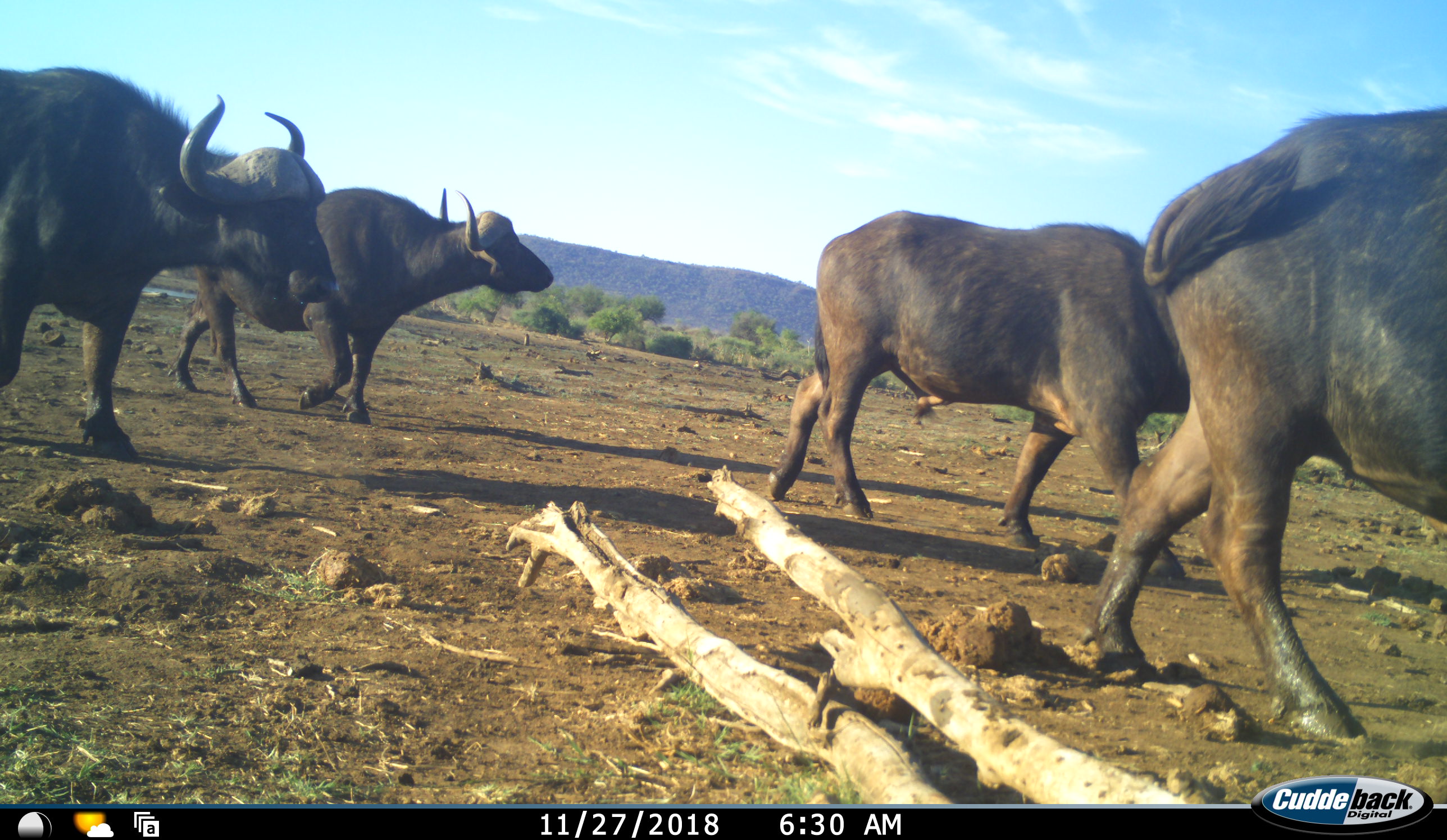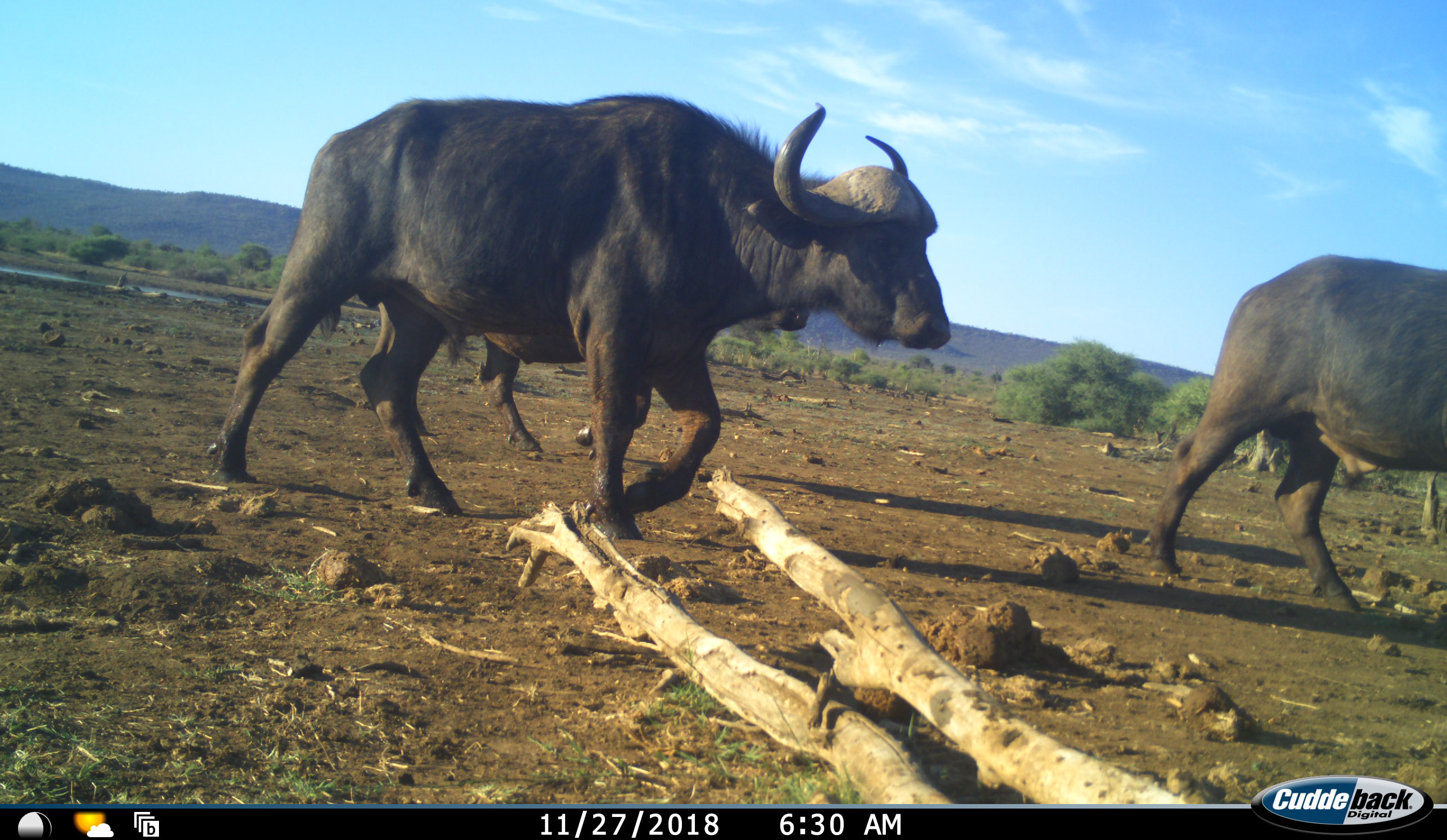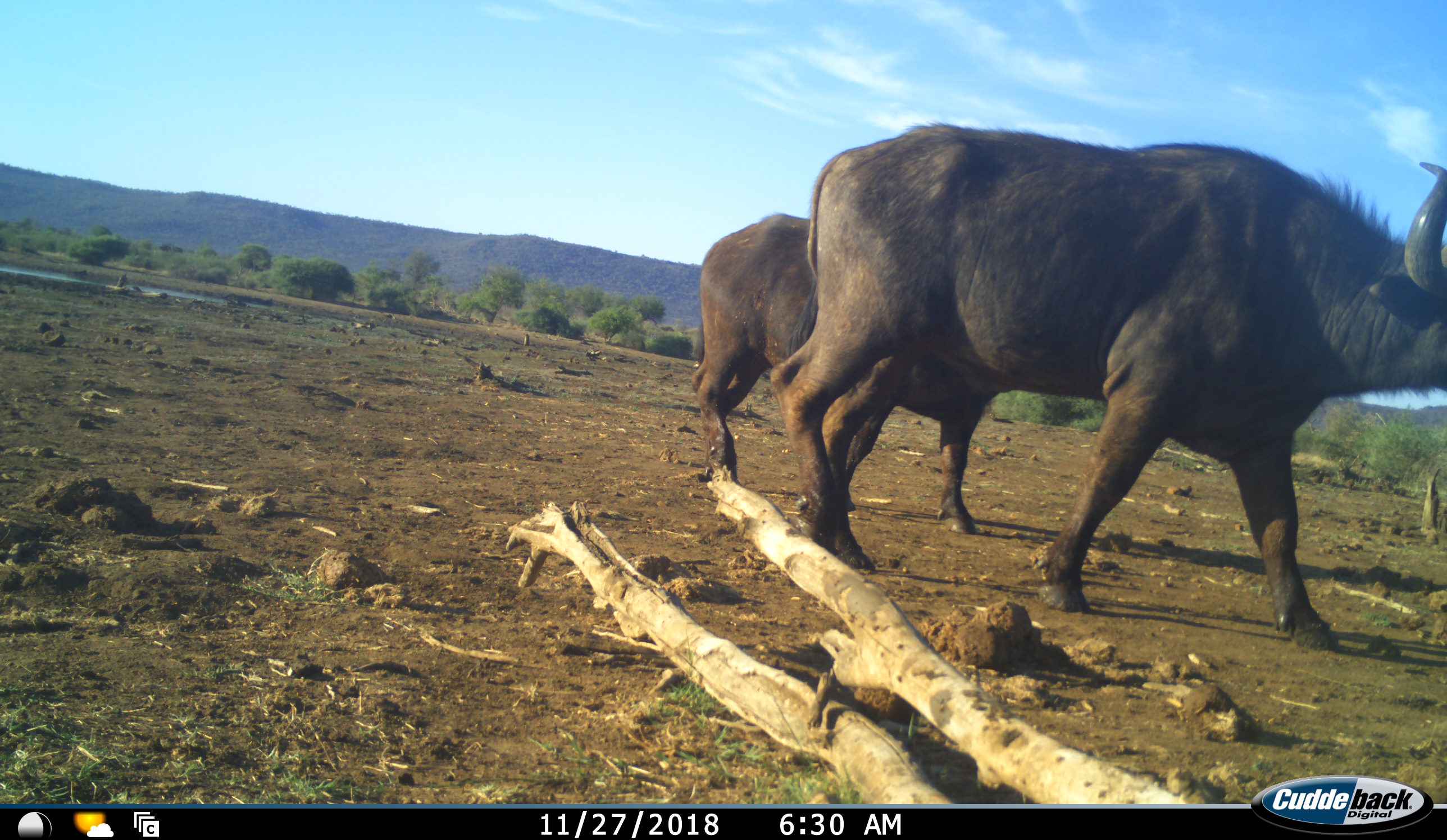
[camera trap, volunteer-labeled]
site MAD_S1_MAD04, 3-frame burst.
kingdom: Animalia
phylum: Chordata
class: Mammalia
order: Artiodactyla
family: Bovidae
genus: Syncerus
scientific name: Syncerus caffer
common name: african buffalo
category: buffalo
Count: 4.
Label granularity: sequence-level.